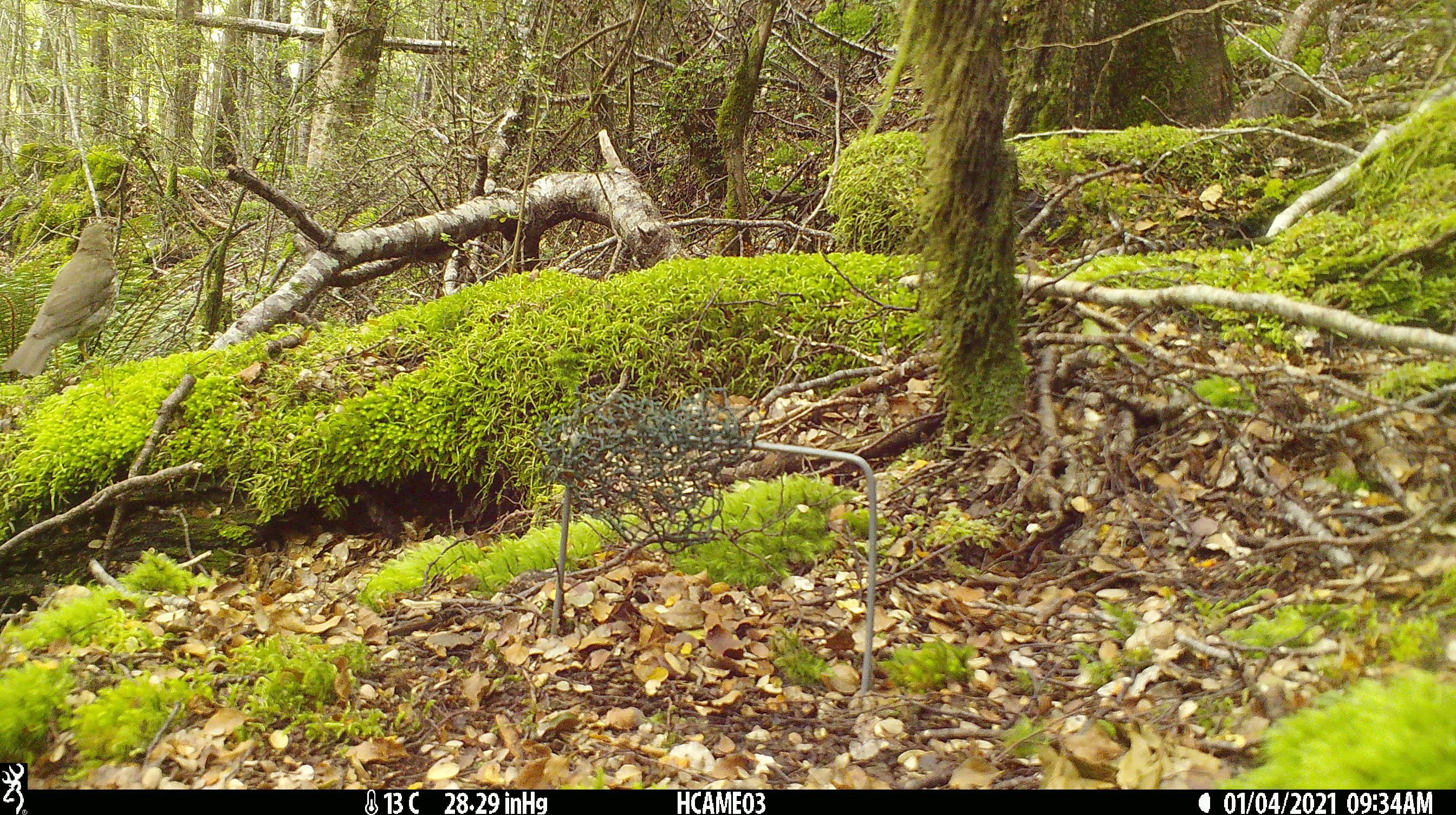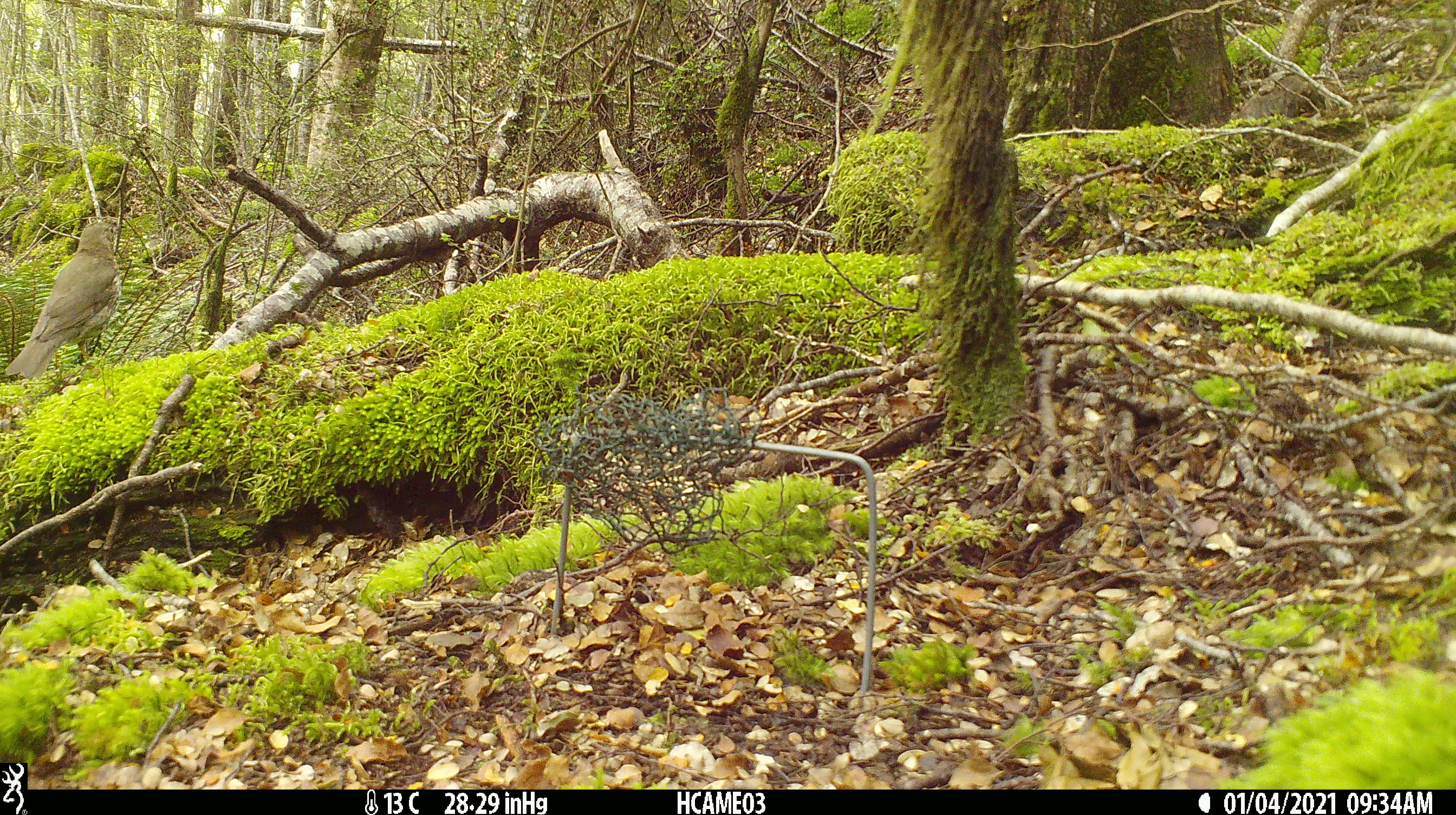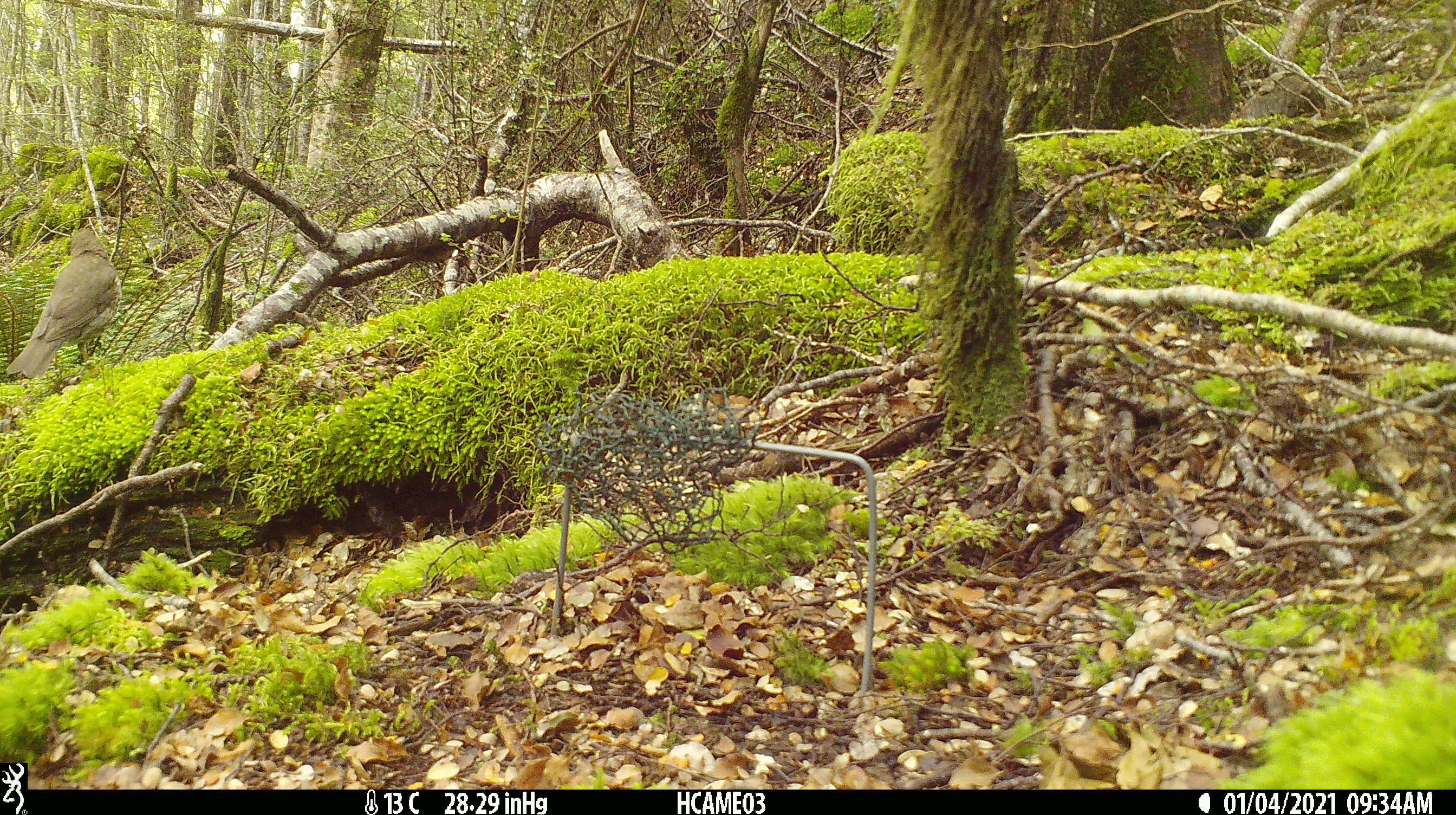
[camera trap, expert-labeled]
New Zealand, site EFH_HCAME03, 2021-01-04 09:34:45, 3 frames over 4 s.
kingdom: Animalia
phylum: Chordata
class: Aves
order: Passeriformes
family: Turdidae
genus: Turdus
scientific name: Turdus philomelos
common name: song thrush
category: thrush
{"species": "thrush (song thrush) (Turdus philomelos)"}